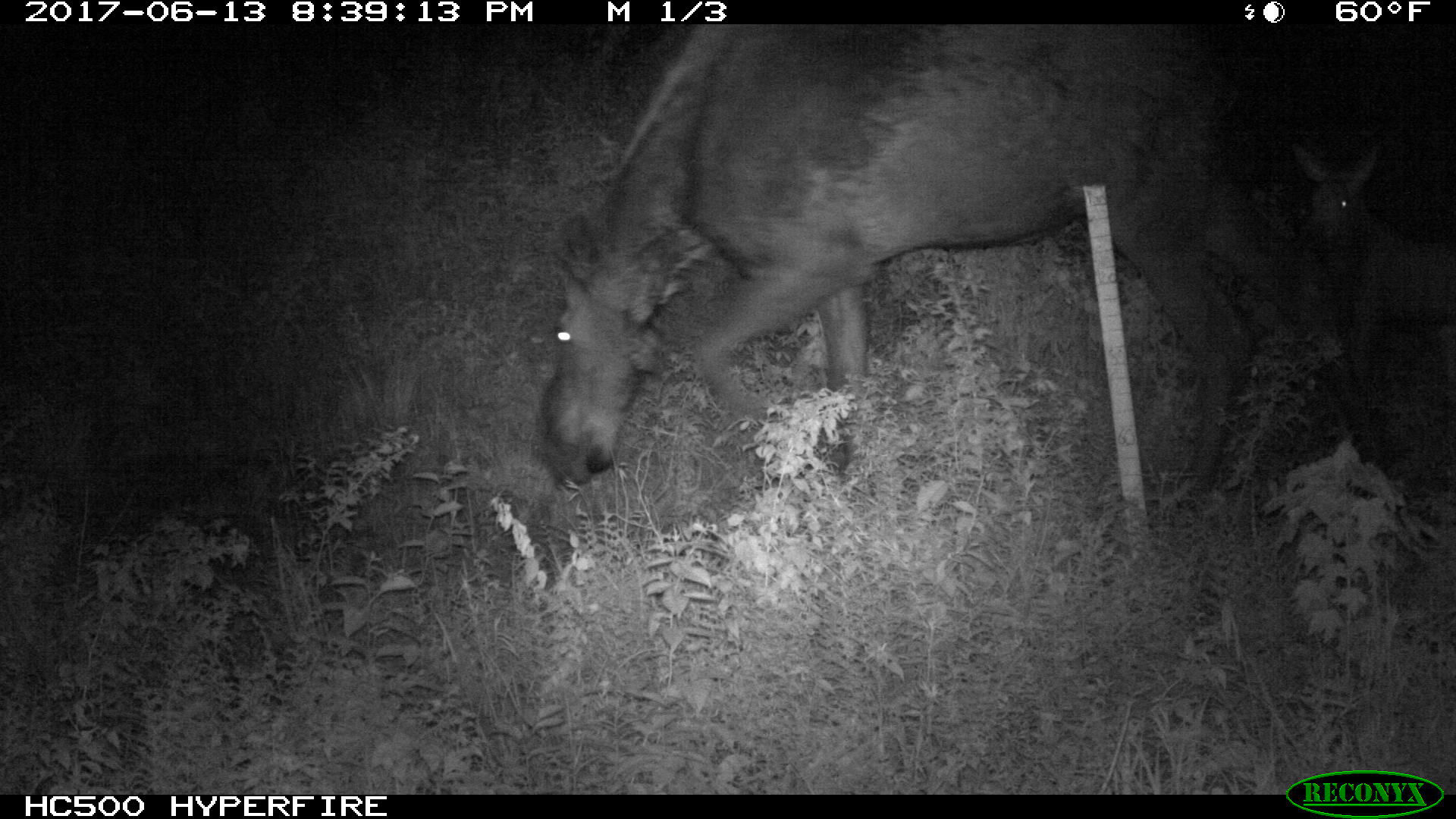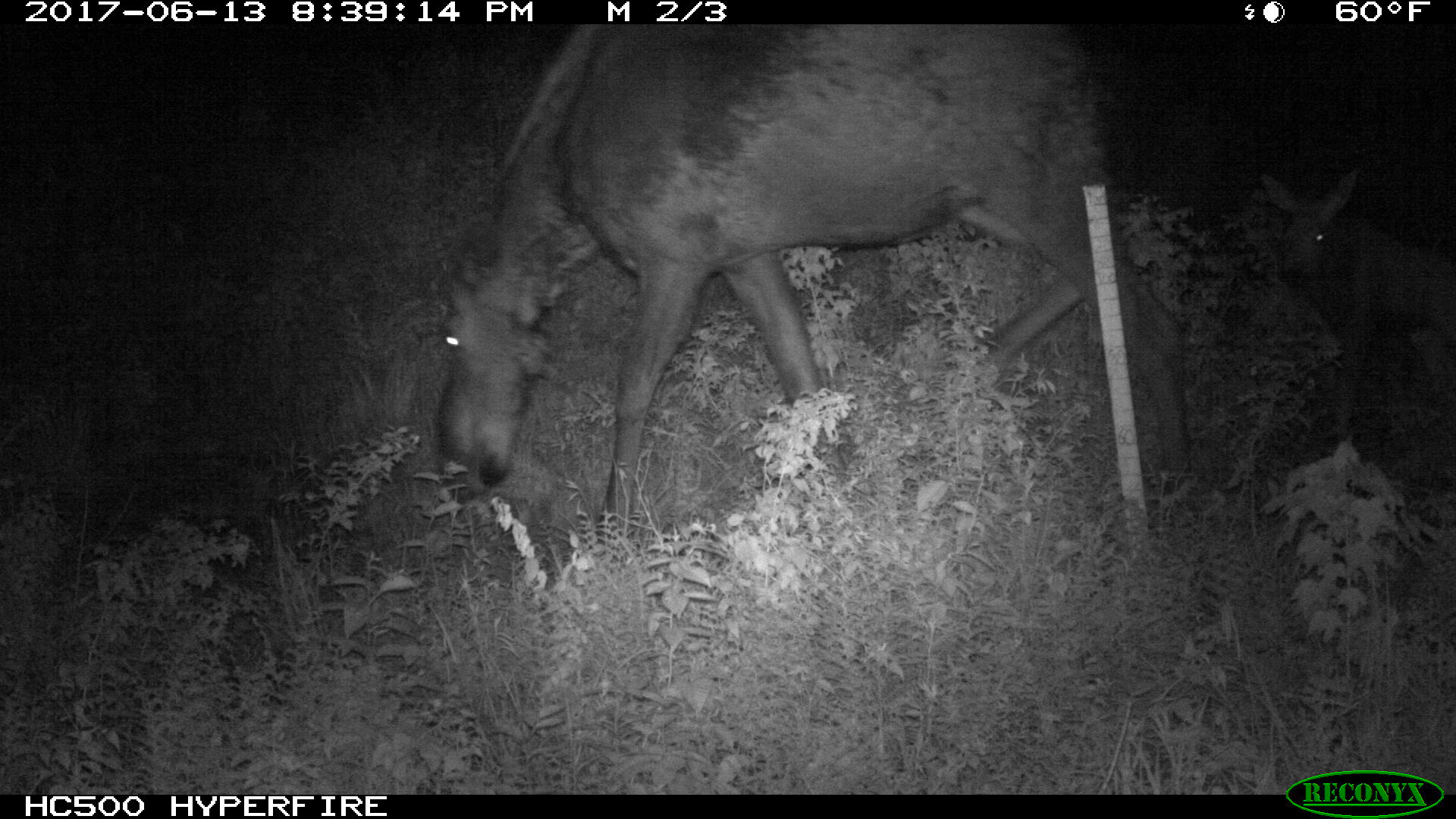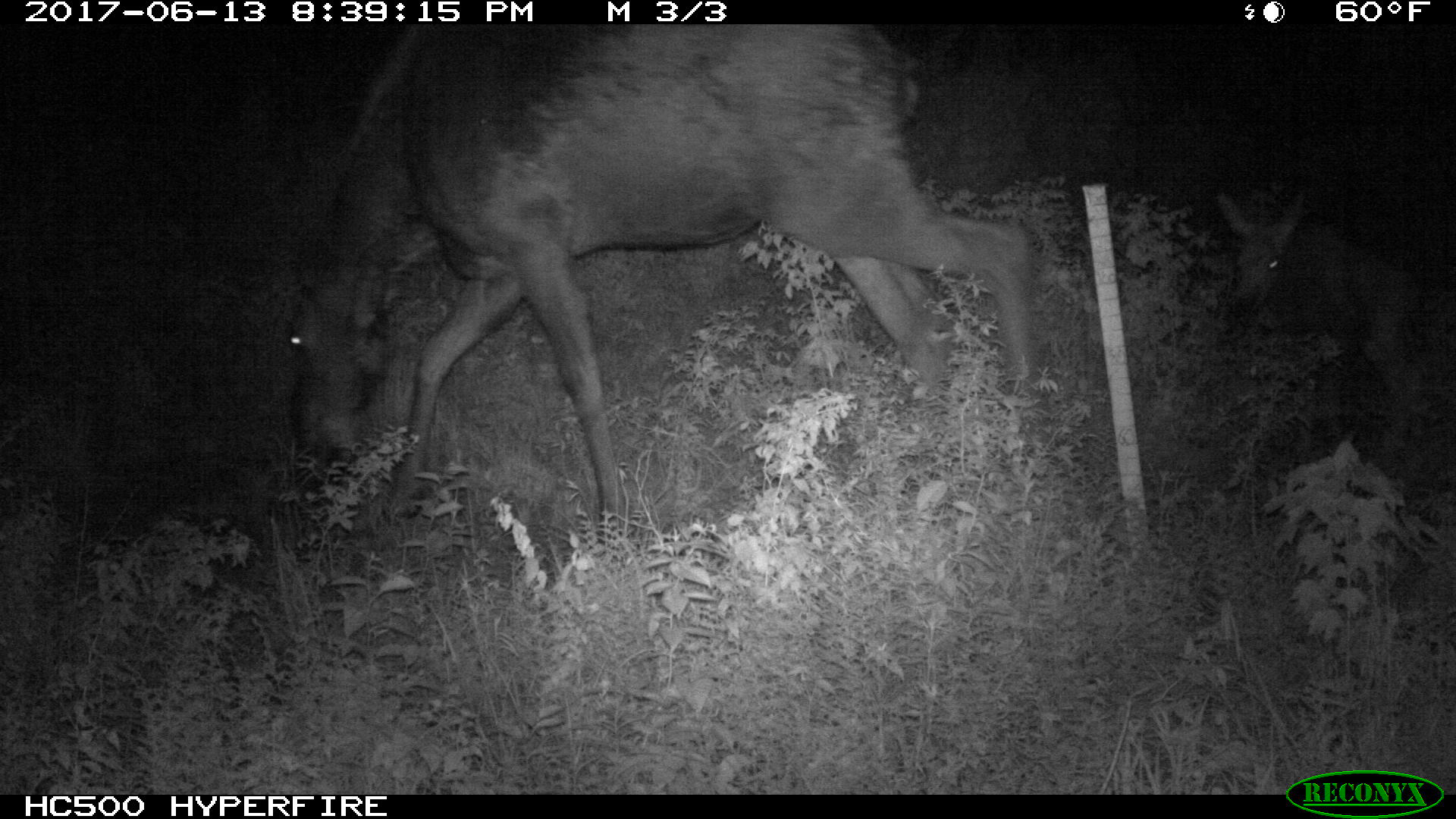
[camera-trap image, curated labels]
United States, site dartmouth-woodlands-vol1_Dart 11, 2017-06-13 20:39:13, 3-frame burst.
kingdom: Animalia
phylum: Chordata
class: Mammalia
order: Artiodactyla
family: Cervidae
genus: Alces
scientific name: Alces alces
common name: moose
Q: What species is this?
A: Moose (Alces alces).